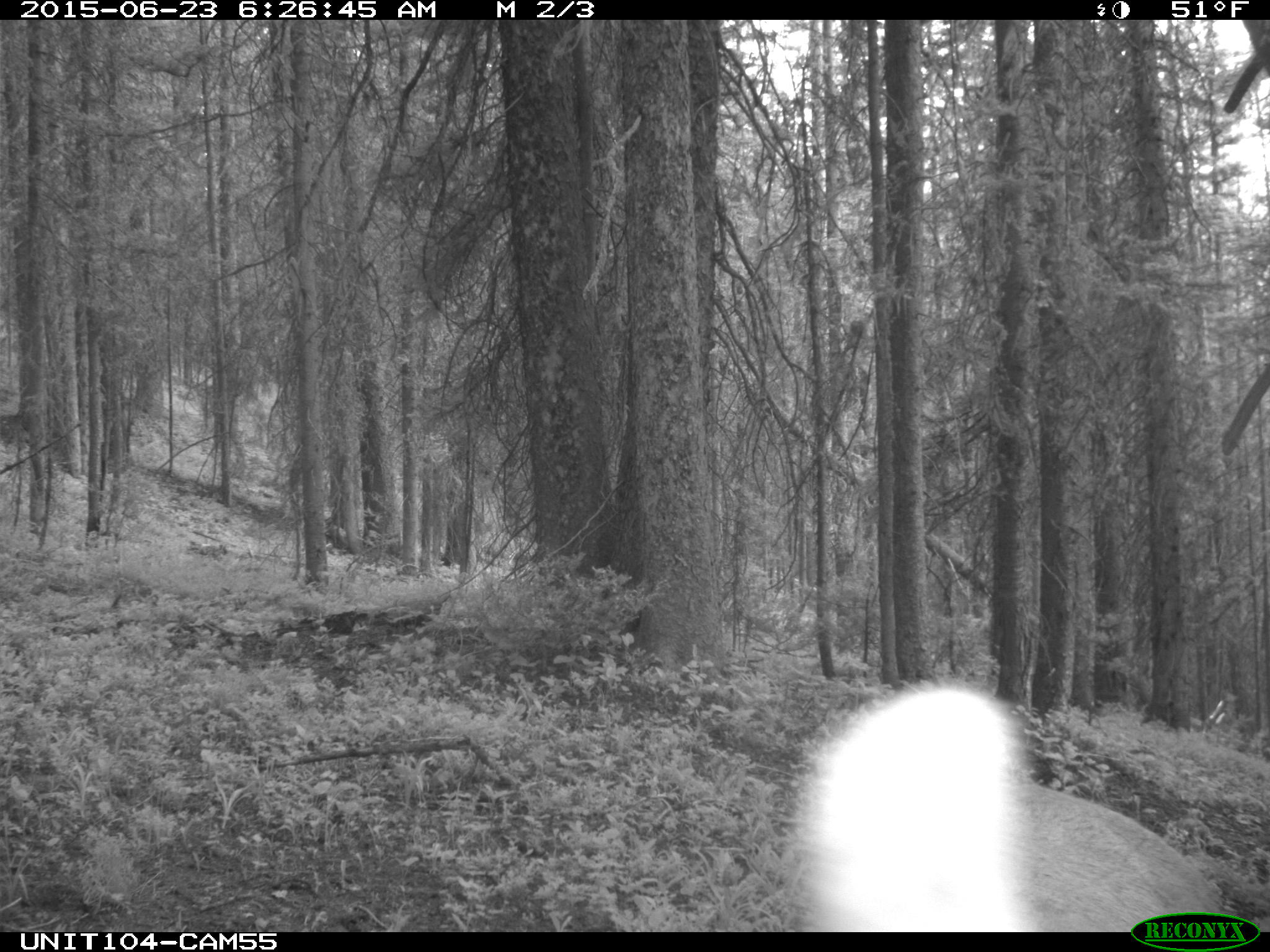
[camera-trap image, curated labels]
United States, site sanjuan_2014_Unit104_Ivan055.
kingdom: Animalia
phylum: Chordata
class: Mammalia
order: Artiodactyla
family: Cervidae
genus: Cervus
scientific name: Cervus elaphus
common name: red deer